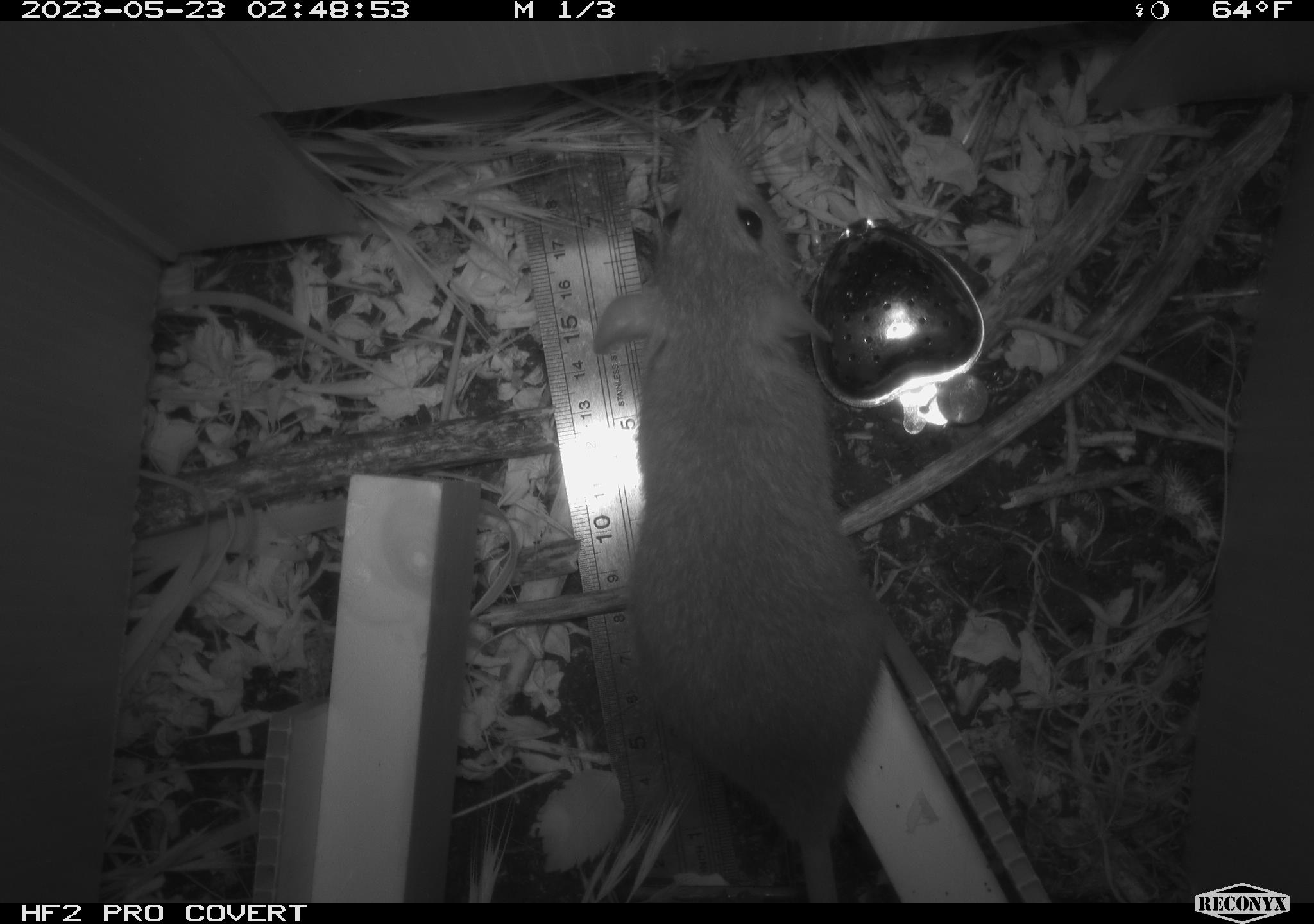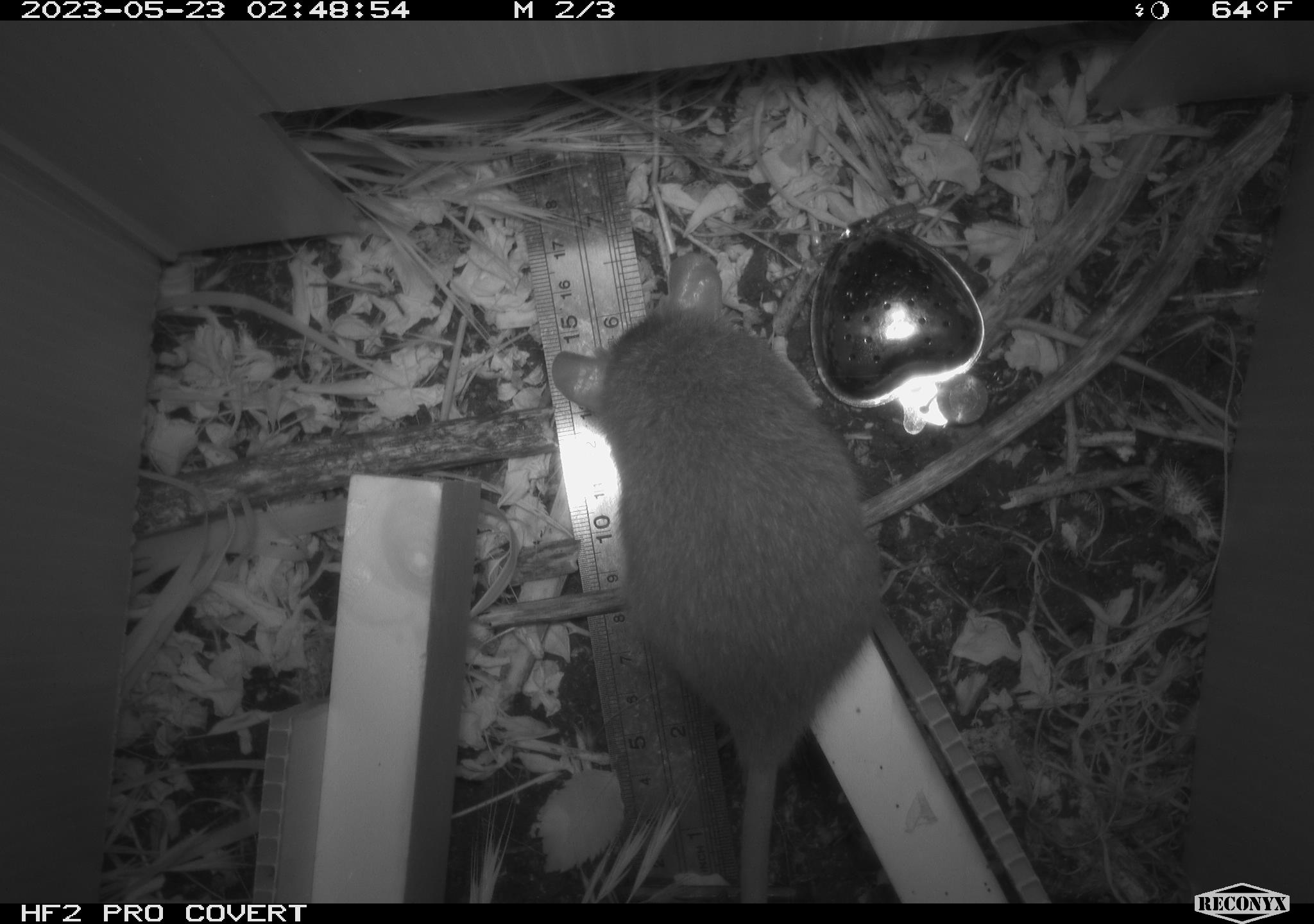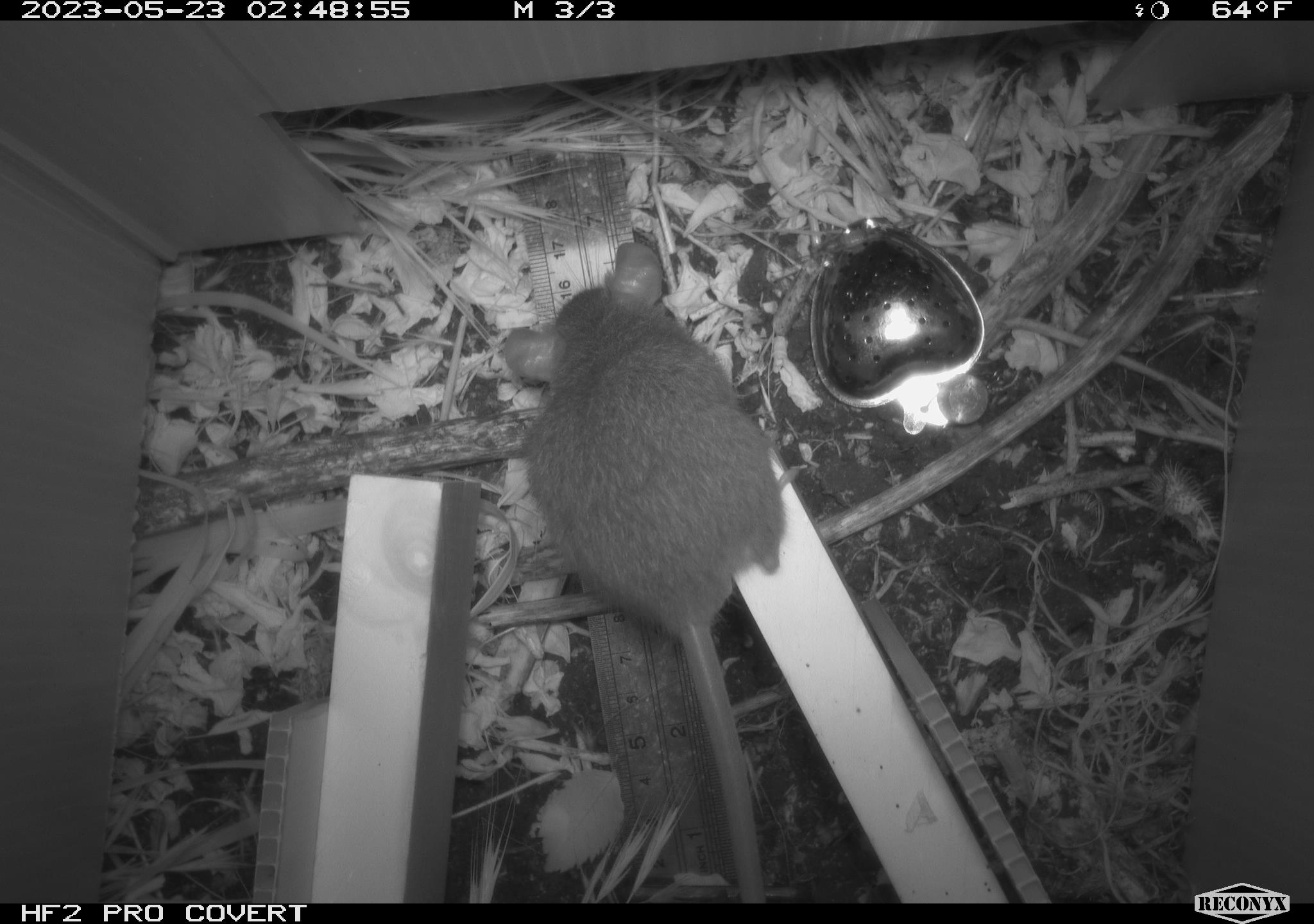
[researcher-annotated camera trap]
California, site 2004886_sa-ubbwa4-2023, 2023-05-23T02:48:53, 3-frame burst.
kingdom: Animalia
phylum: Chordata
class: Mammalia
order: Rodentia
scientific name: Rodentia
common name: mouse species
Mouse species (Rodentia).